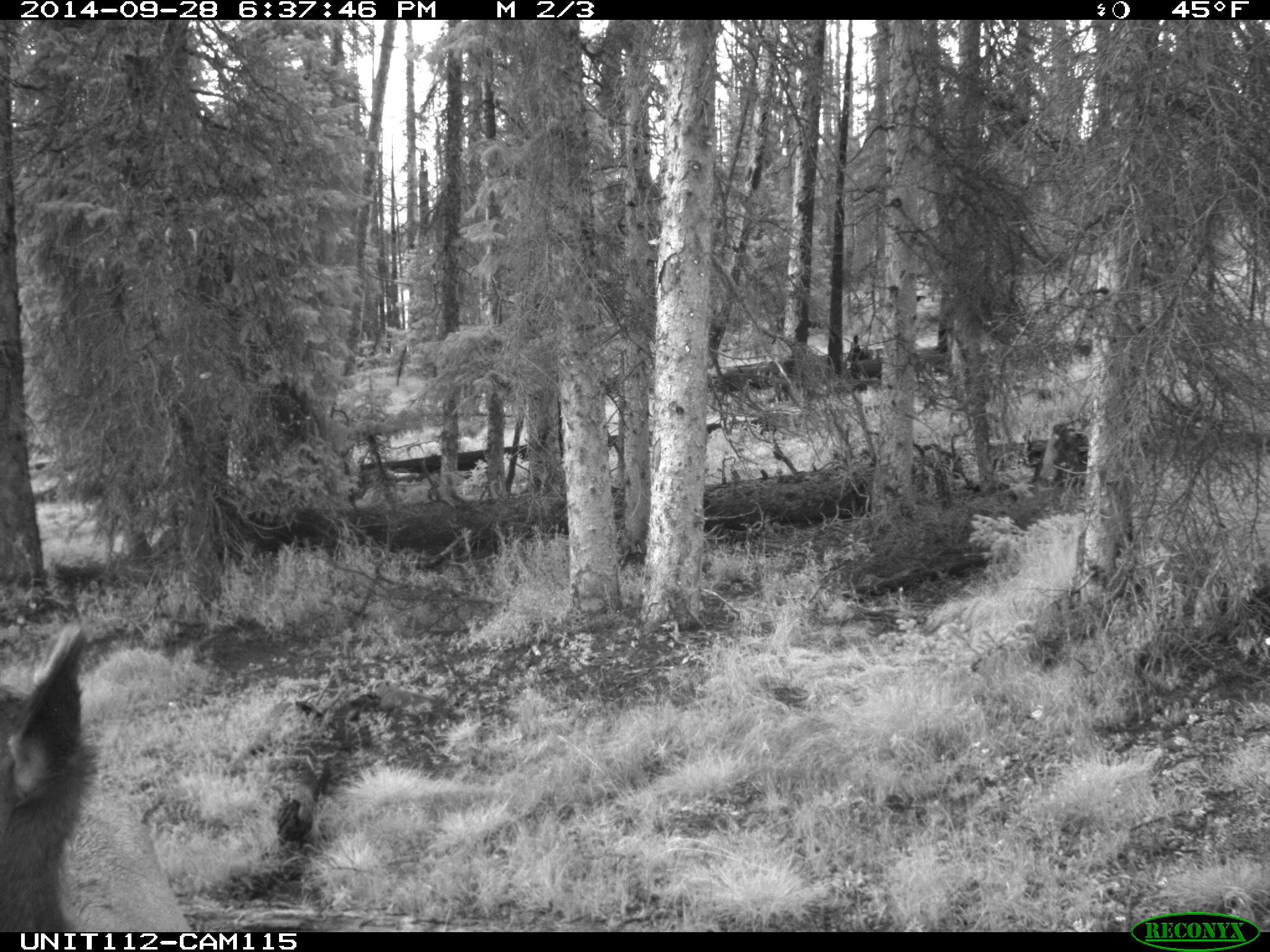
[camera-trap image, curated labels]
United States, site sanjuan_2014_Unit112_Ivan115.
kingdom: Animalia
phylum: Chordata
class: Mammalia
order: Artiodactyla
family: Cervidae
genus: Cervus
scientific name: Cervus elaphus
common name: red deer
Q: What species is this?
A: Cervus elaphus (red deer).